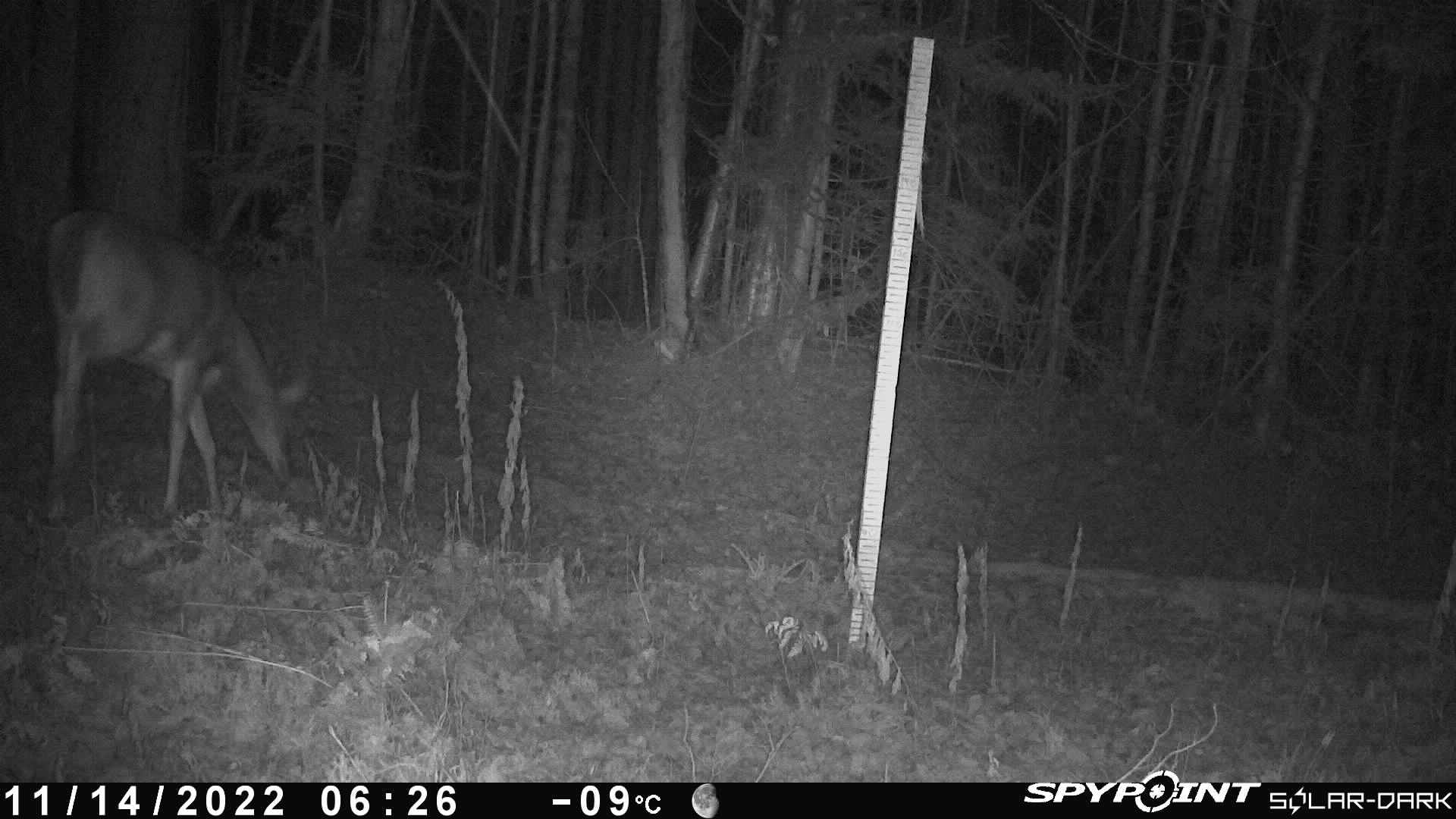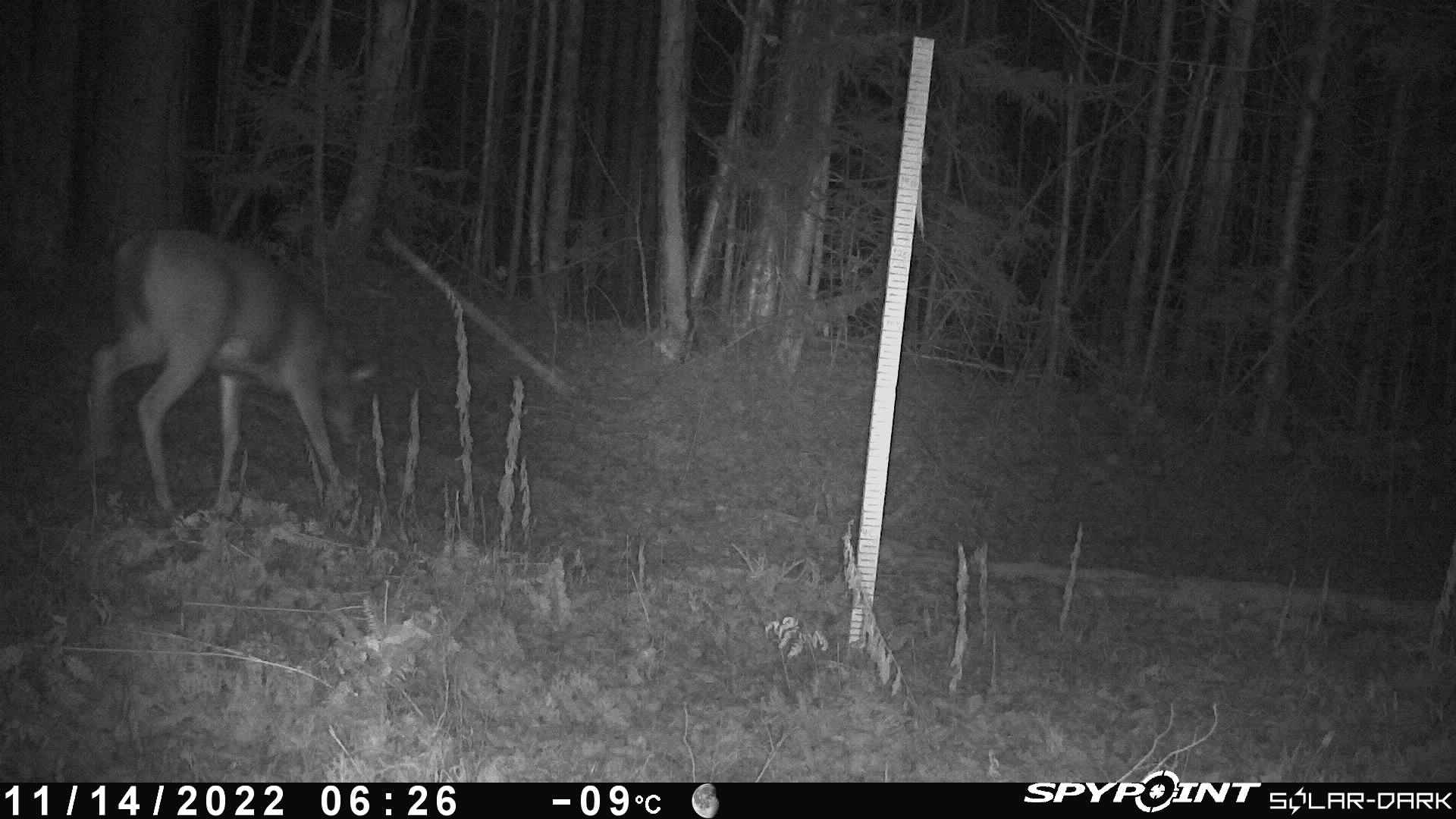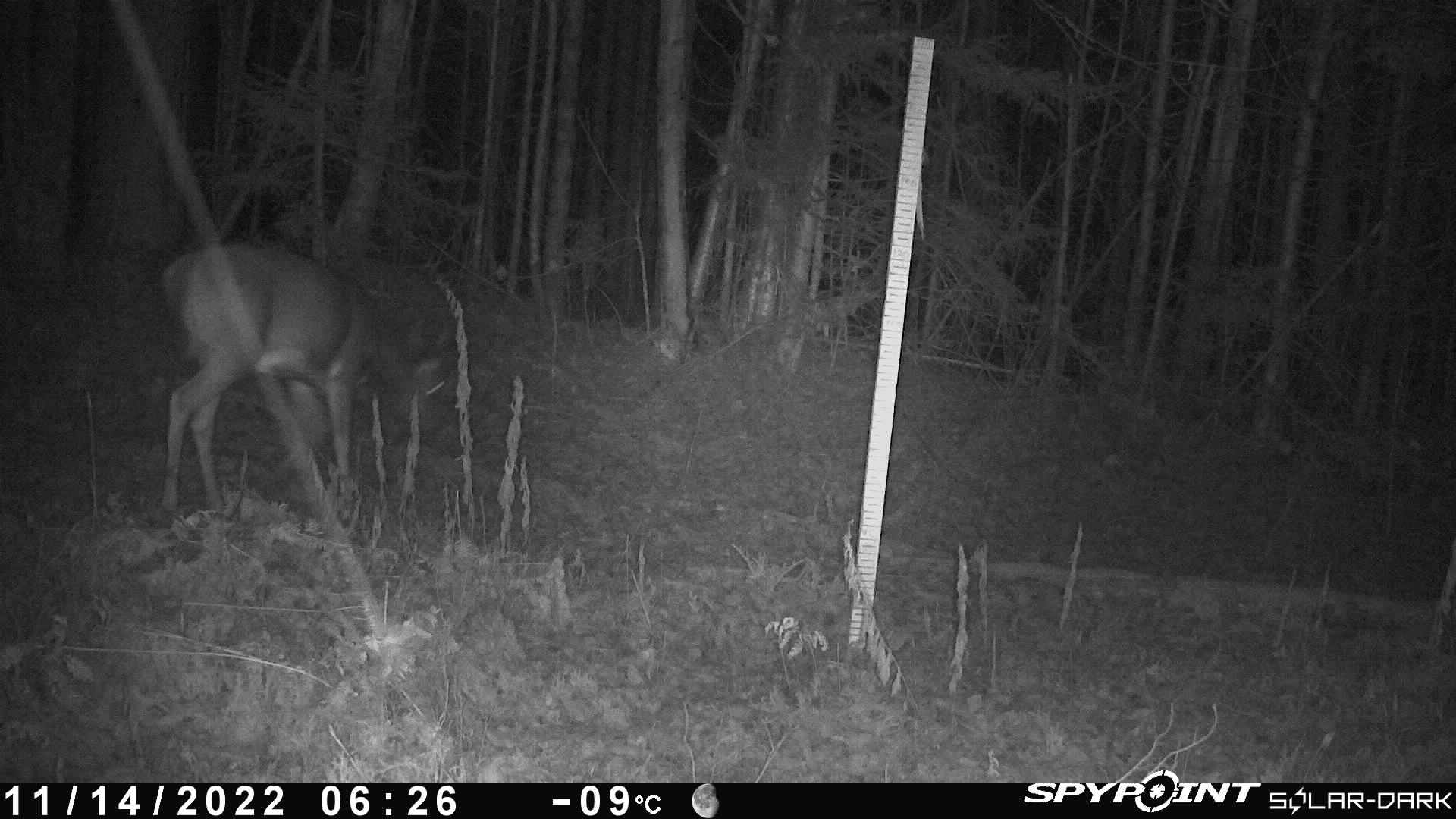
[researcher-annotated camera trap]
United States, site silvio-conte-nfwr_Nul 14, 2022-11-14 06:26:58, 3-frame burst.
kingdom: Animalia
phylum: Chordata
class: Mammalia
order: Artiodactyla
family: Cervidae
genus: Odocoileus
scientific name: Odocoileus virginianus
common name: white-tailed deer